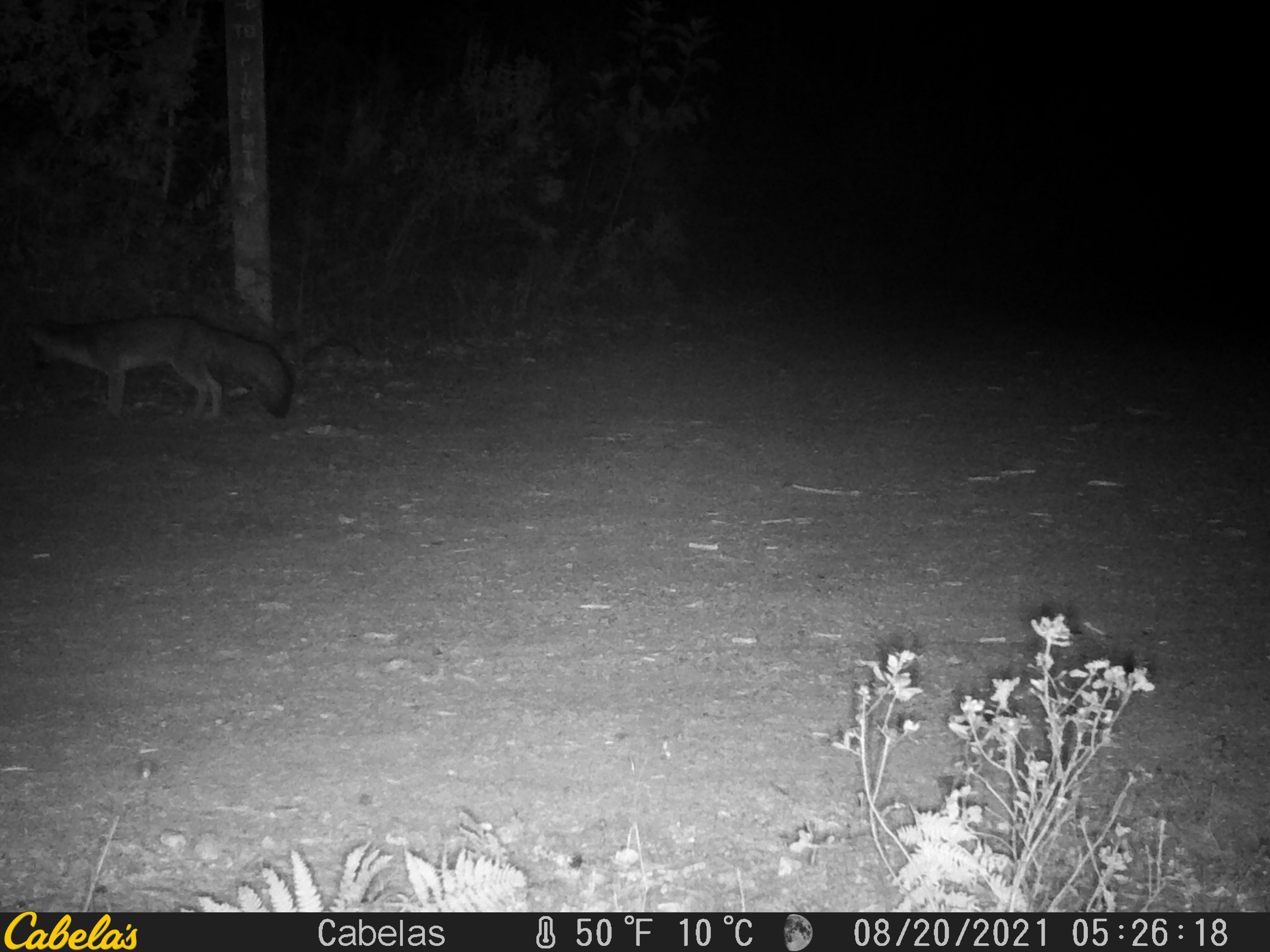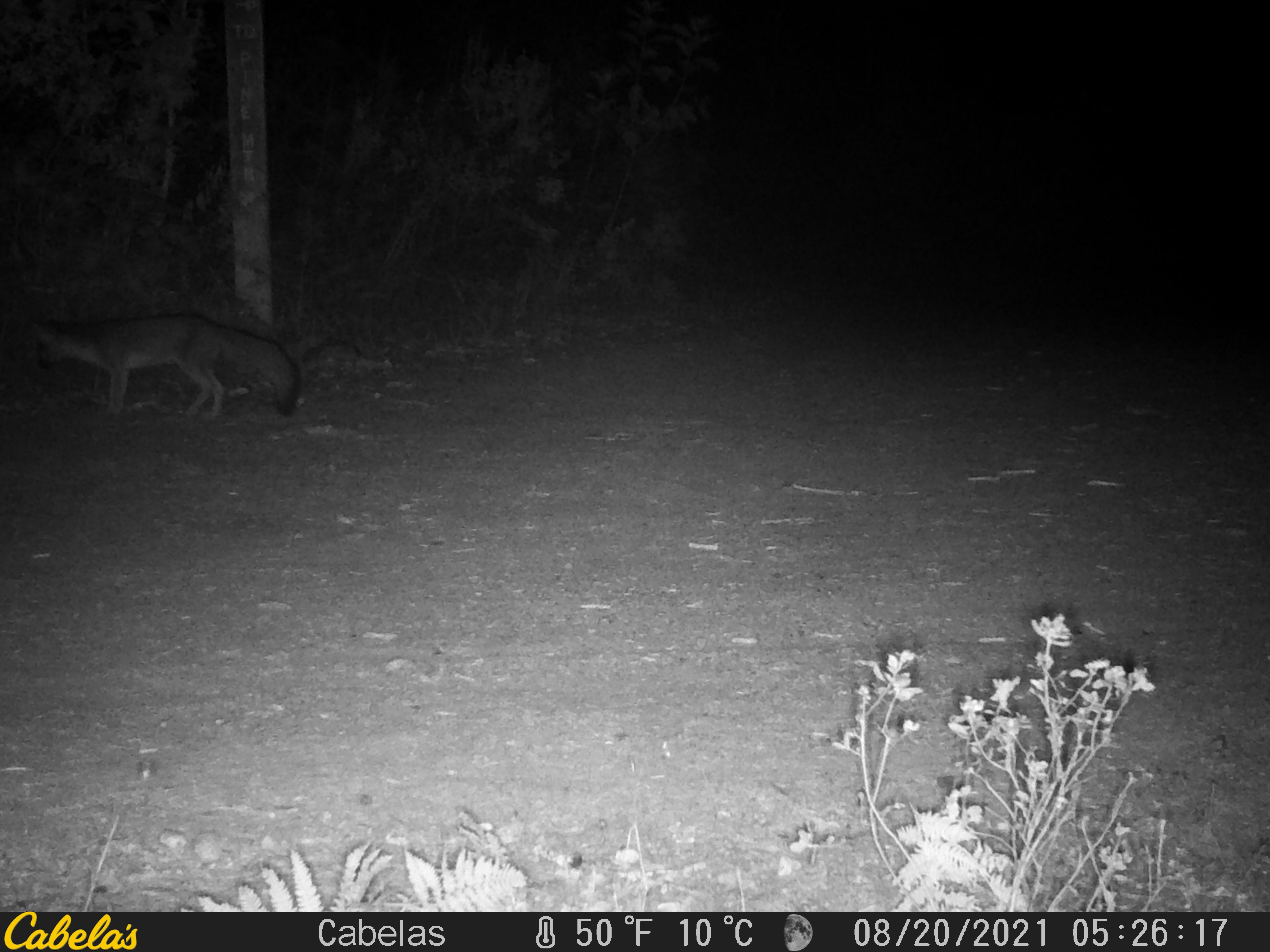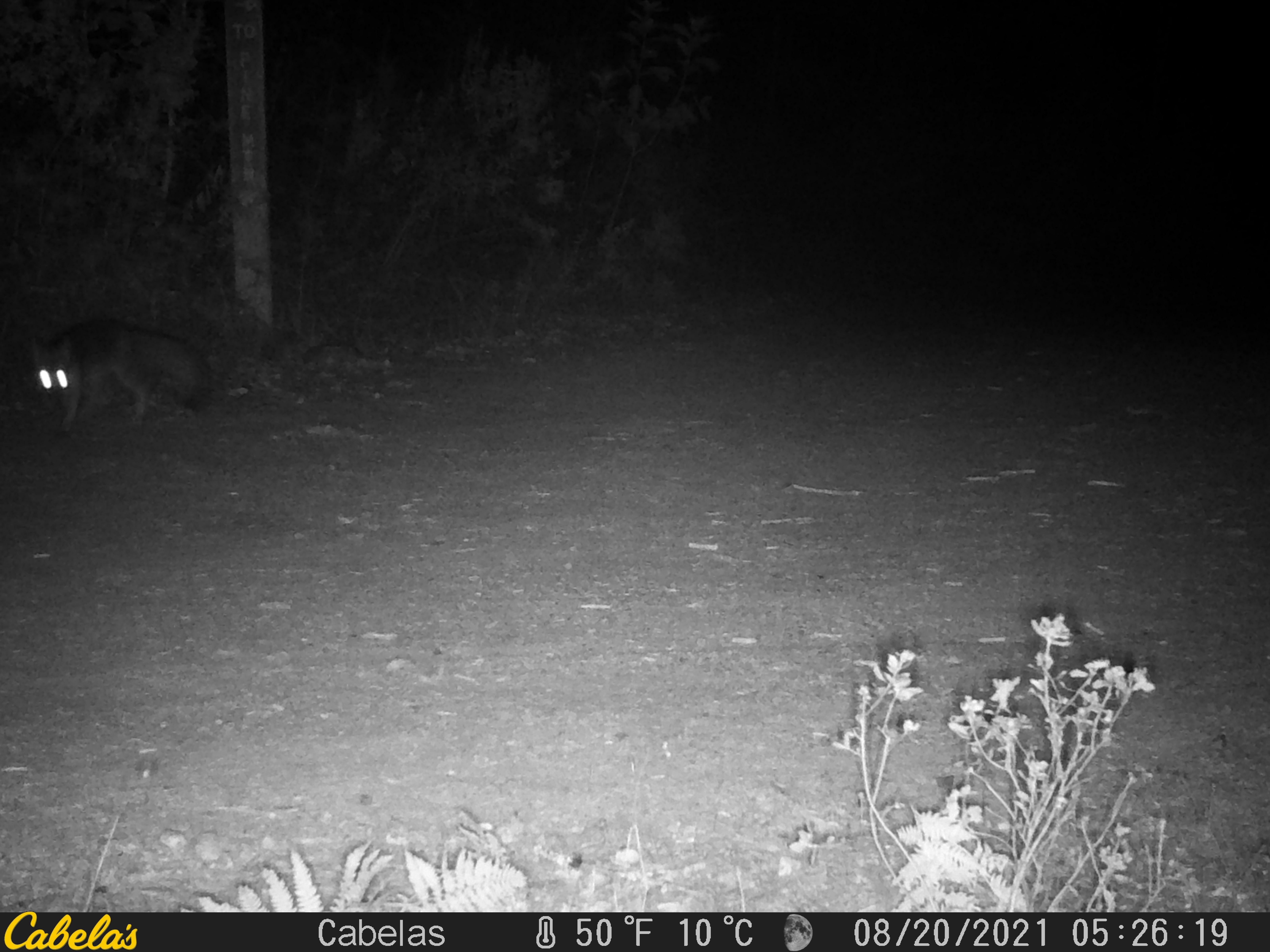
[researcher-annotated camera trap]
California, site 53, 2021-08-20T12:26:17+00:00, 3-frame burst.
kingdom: Animalia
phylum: Chordata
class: Mammalia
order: Carnivora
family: Canidae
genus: Urocyon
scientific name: Urocyon cinereoargenteus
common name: gray fox